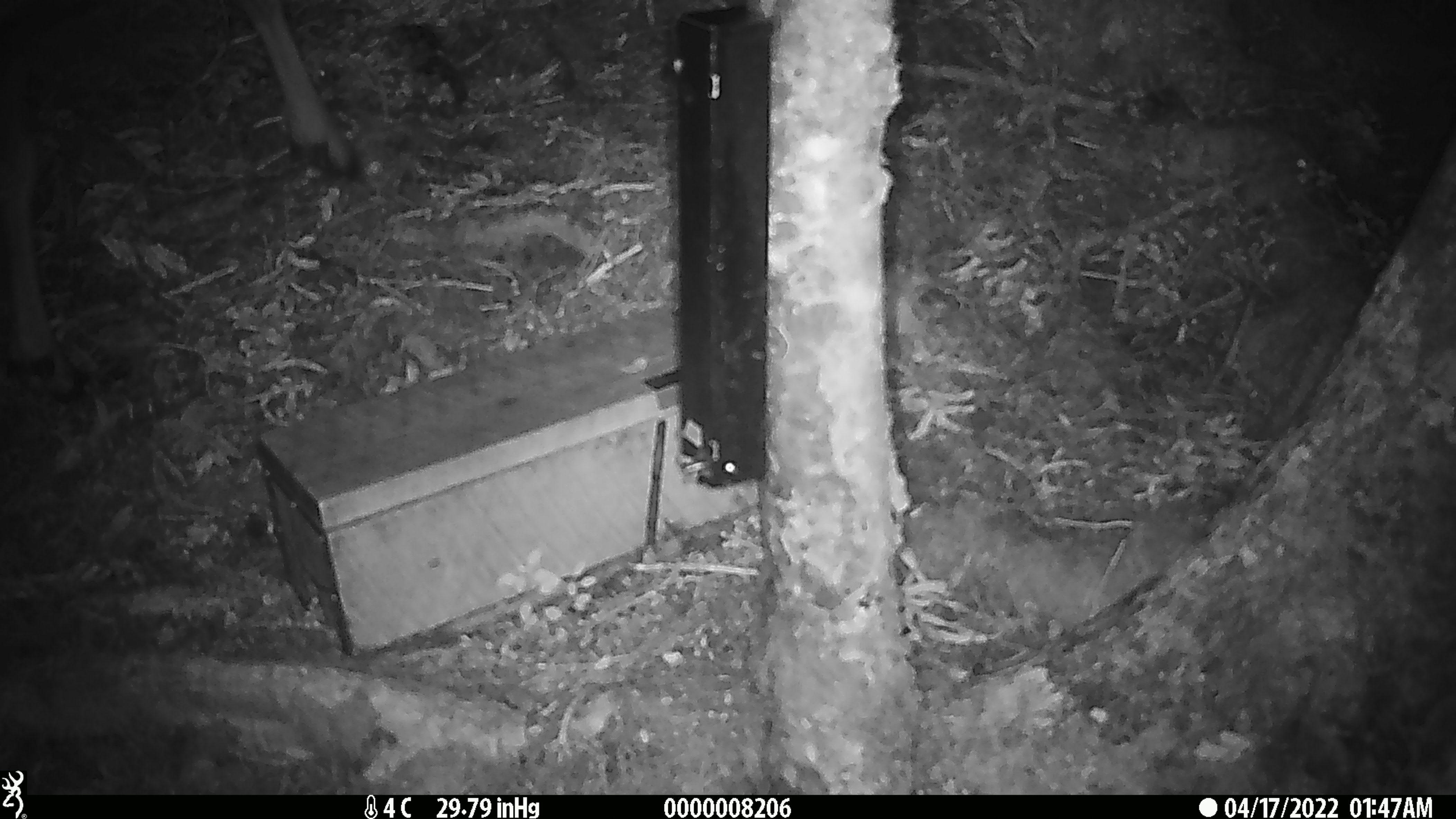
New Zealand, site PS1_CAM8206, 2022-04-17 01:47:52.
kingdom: Animalia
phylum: Chordata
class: Mammalia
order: Artiodactyla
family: Cervidae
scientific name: Cervidae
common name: deer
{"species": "deer (Cervidae)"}